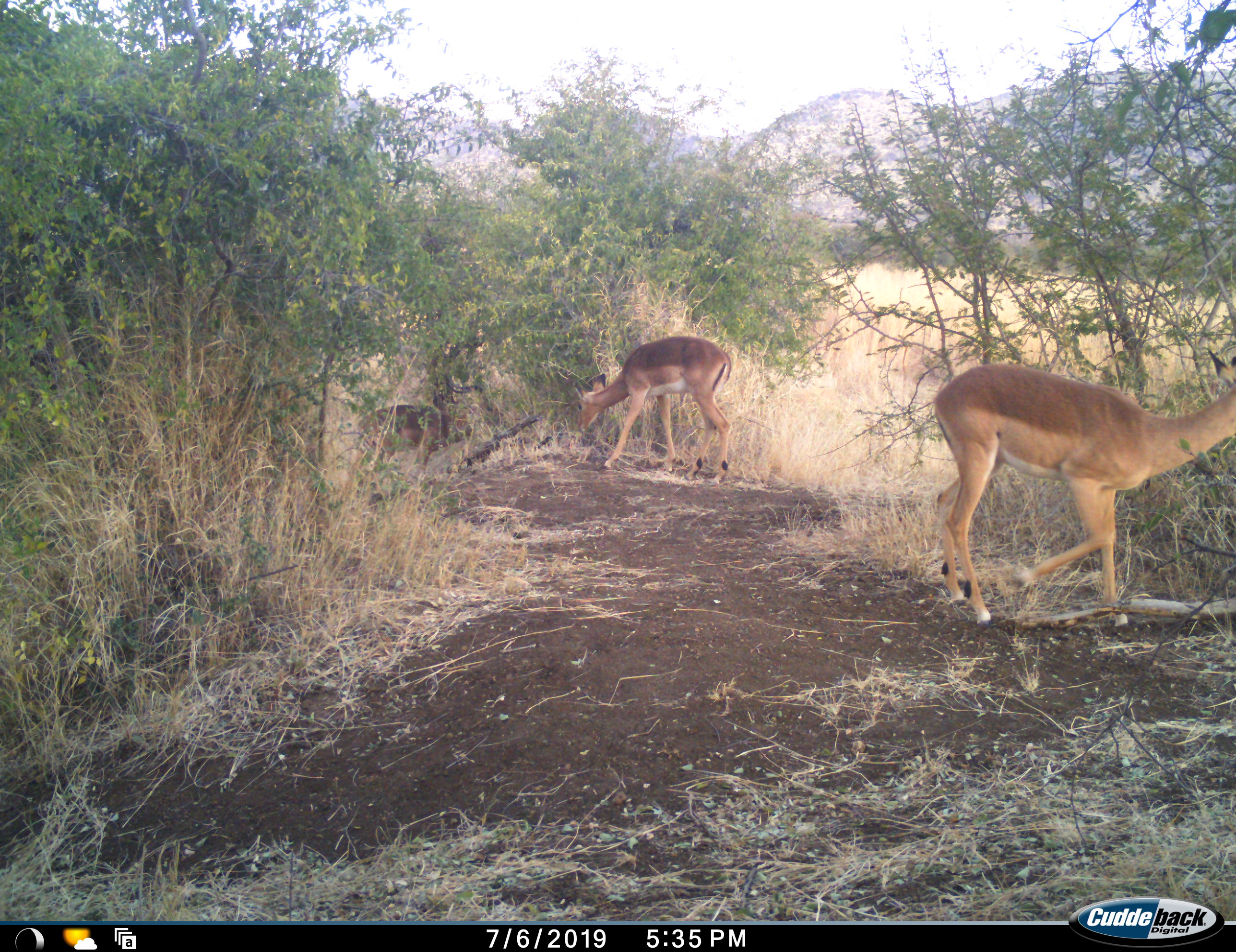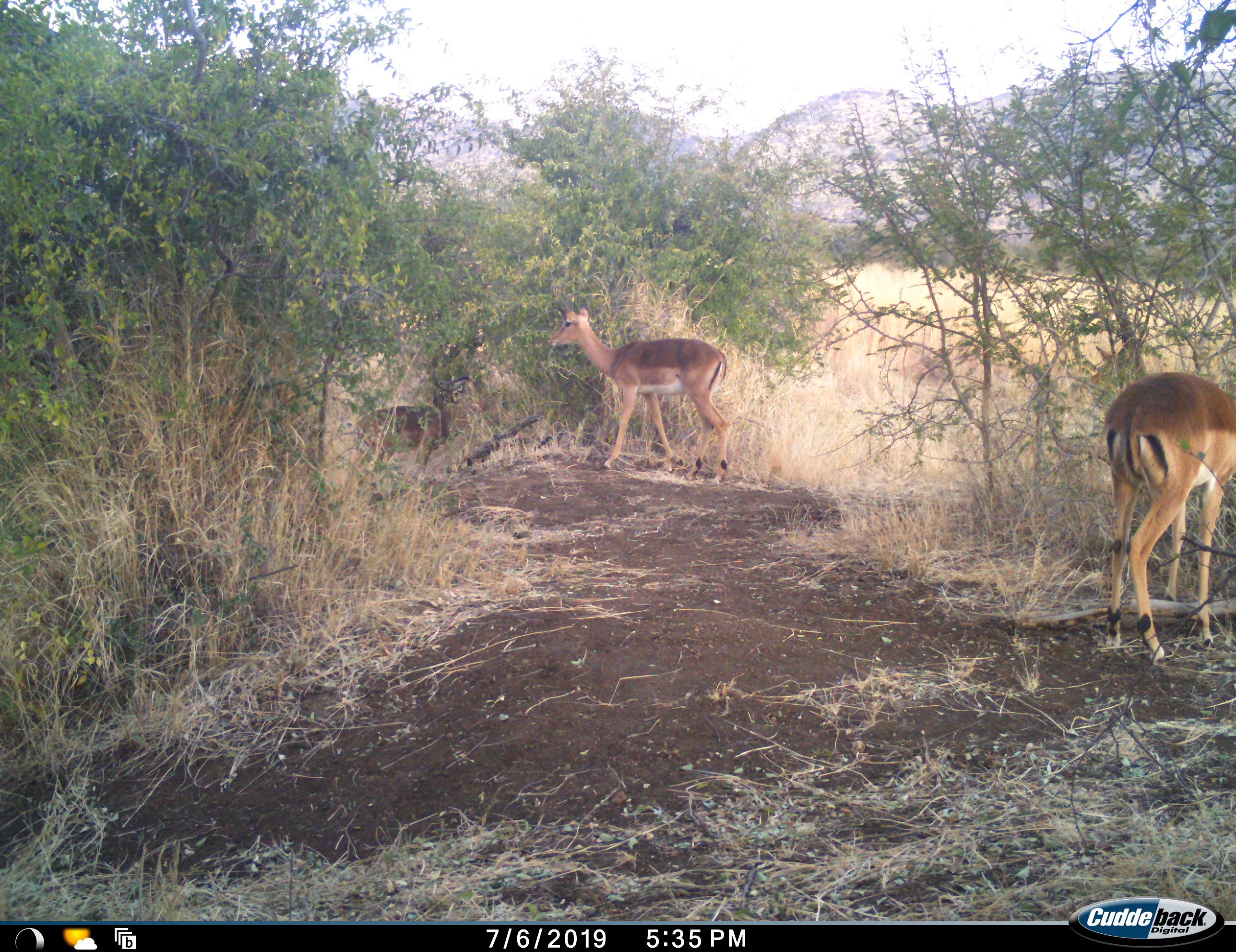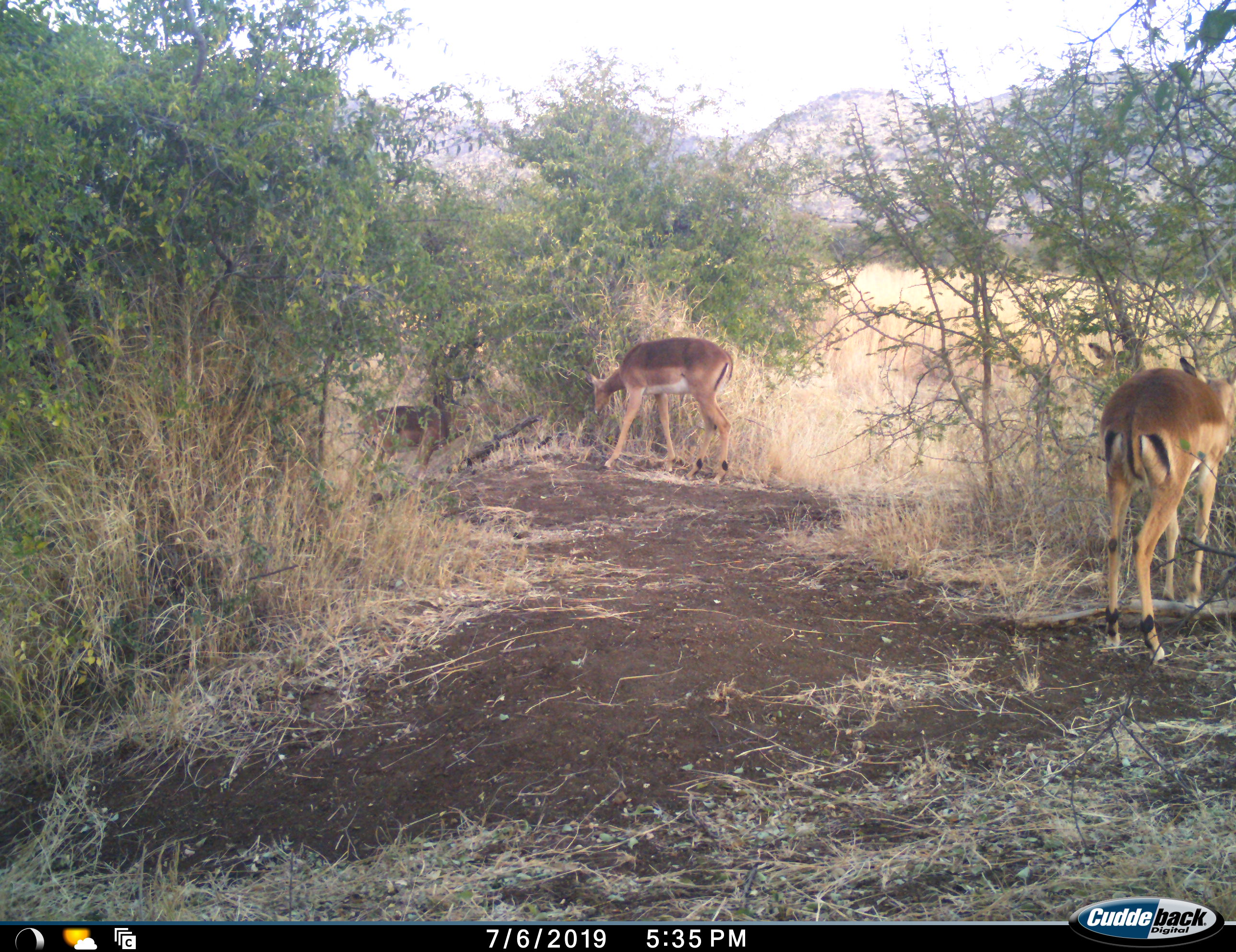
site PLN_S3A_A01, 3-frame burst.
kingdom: Animalia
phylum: Chordata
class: Mammalia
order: Artiodactyla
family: Bovidae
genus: Aepyceros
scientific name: Aepyceros melampus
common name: impala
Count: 3.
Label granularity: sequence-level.